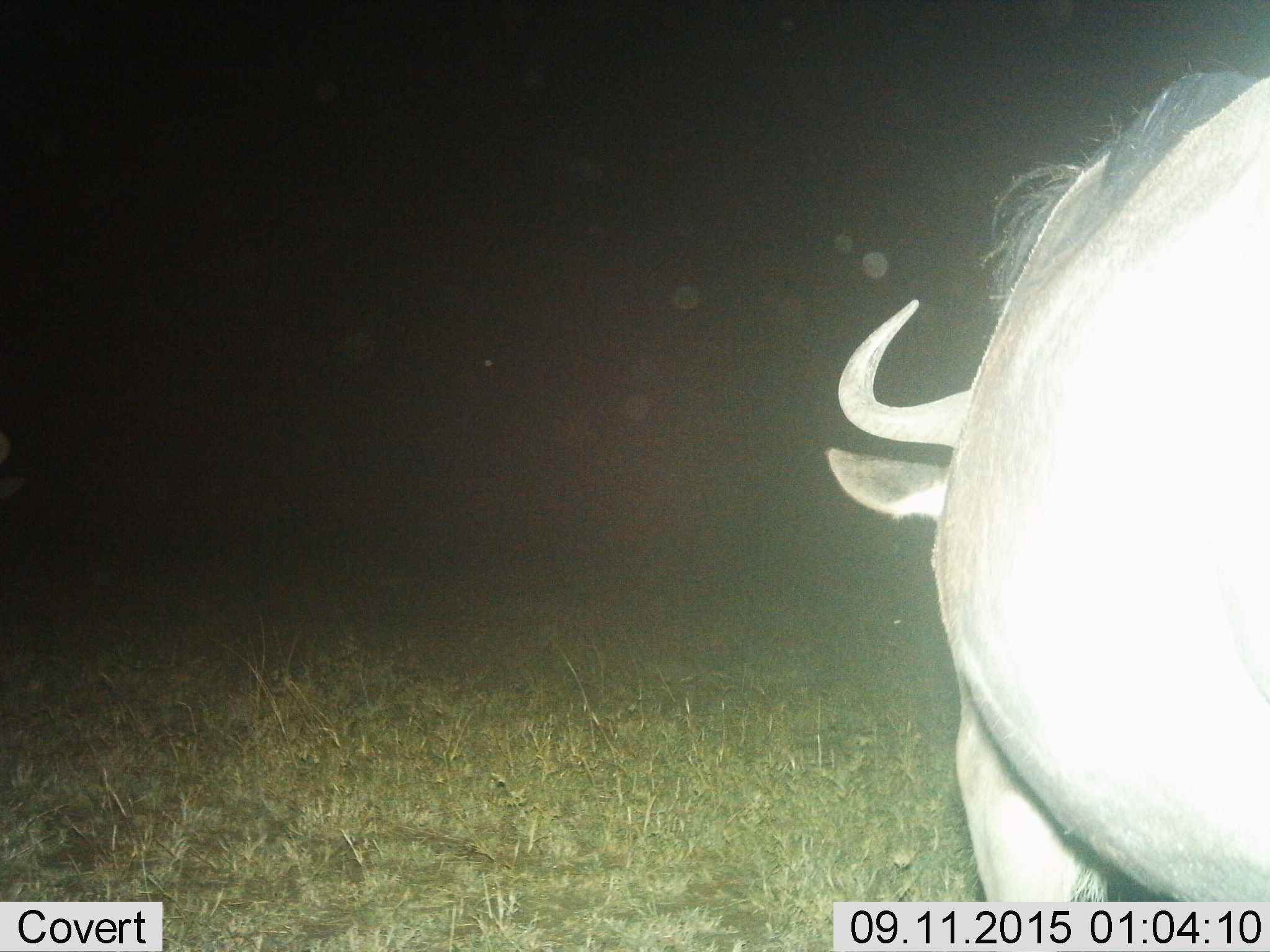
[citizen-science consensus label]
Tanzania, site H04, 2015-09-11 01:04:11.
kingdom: Animalia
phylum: Chordata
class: Mammalia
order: Artiodactyla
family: Bovidae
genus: Syncerus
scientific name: Syncerus caffer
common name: cape buffalo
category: buffalo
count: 1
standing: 40%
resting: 0%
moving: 40%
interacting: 0%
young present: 0%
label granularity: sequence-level